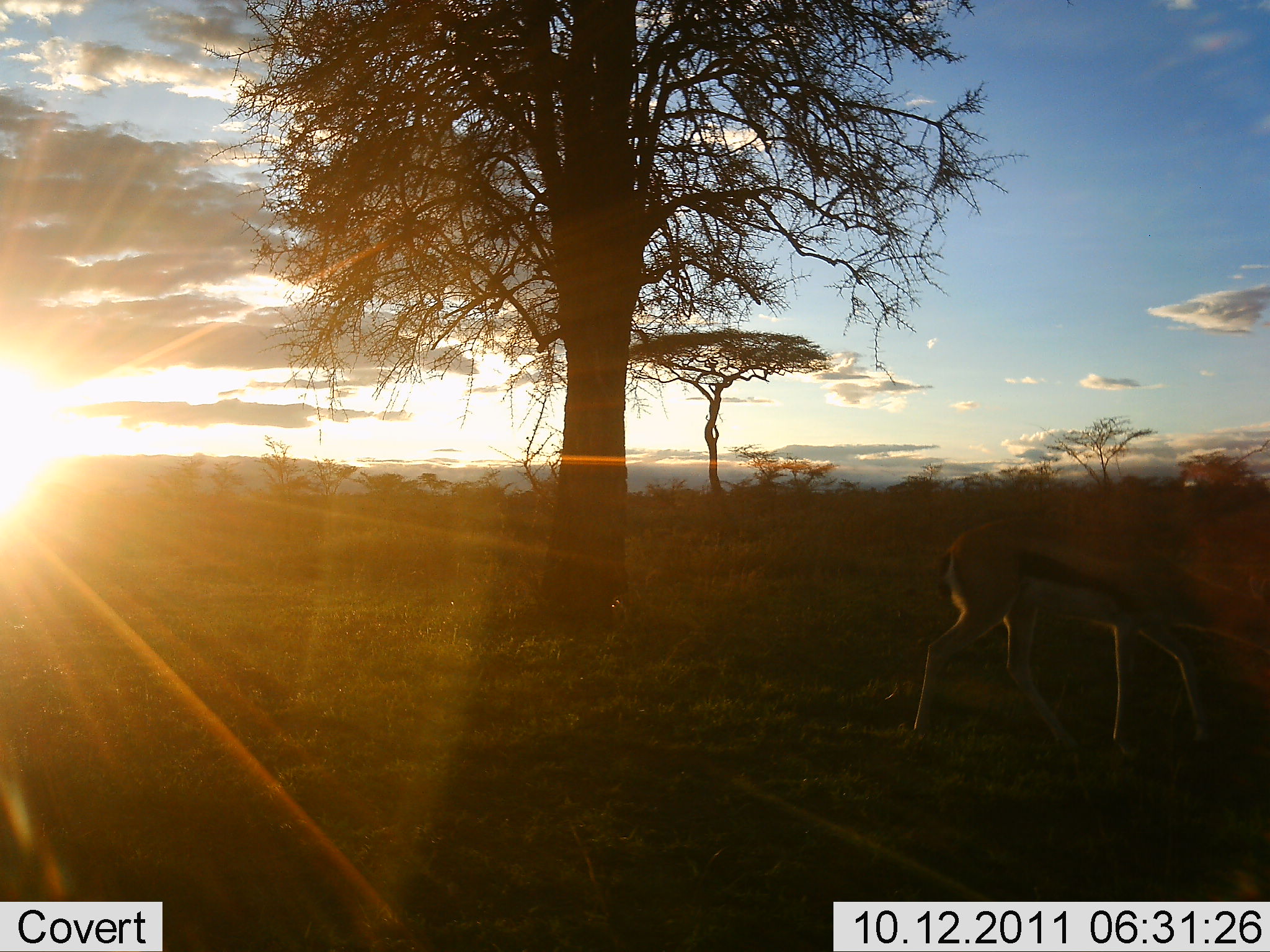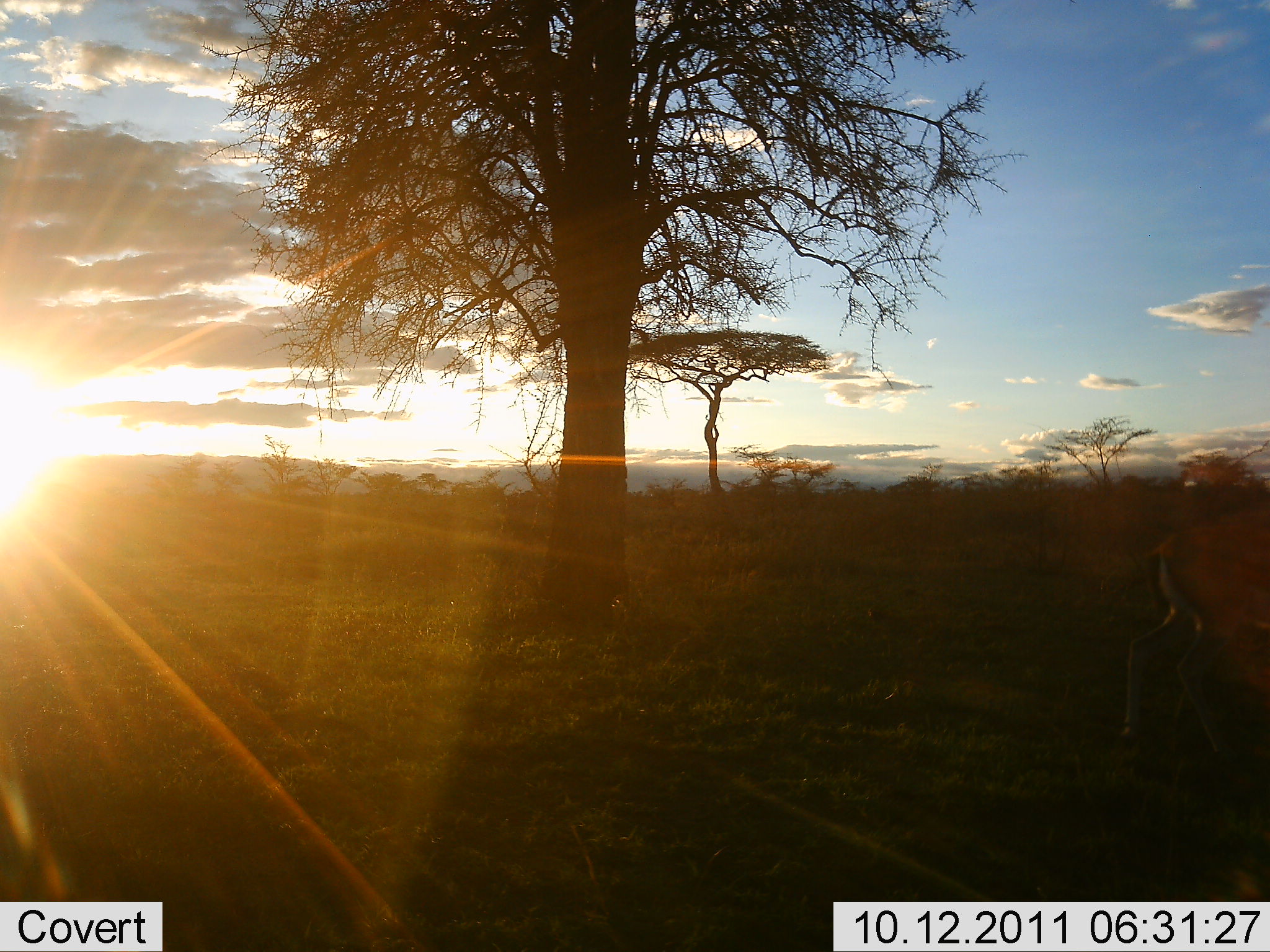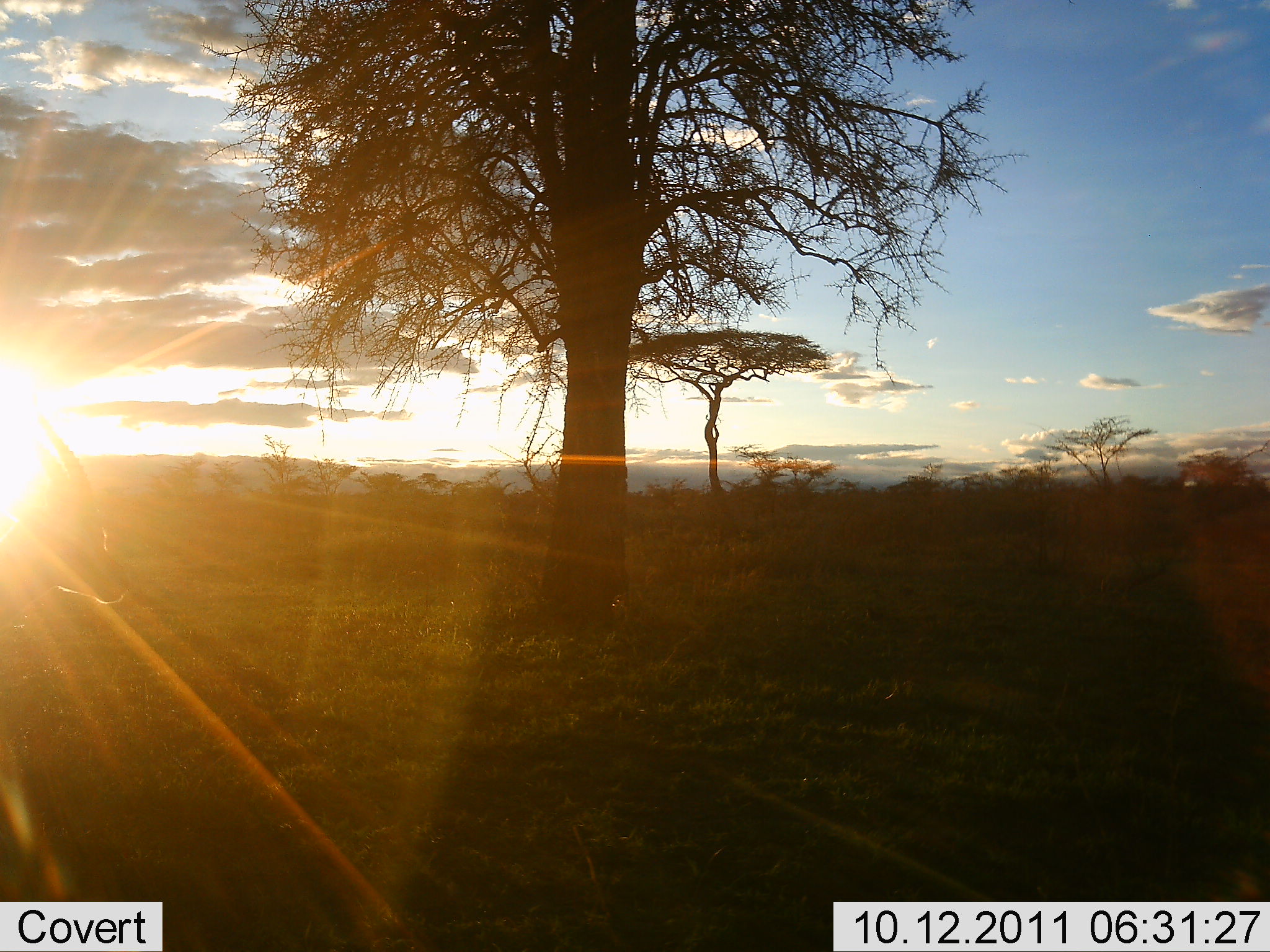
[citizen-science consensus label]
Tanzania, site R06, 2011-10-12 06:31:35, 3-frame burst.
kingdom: Animalia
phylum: Chordata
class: Mammalia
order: Artiodactyla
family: Bovidae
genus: Eudorcas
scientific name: Eudorcas thomsonii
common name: thomson's gazelle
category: gazellethomsons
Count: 1.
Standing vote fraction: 0%.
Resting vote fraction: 0%.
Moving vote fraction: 100%.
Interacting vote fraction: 0%.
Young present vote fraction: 0%.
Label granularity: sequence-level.